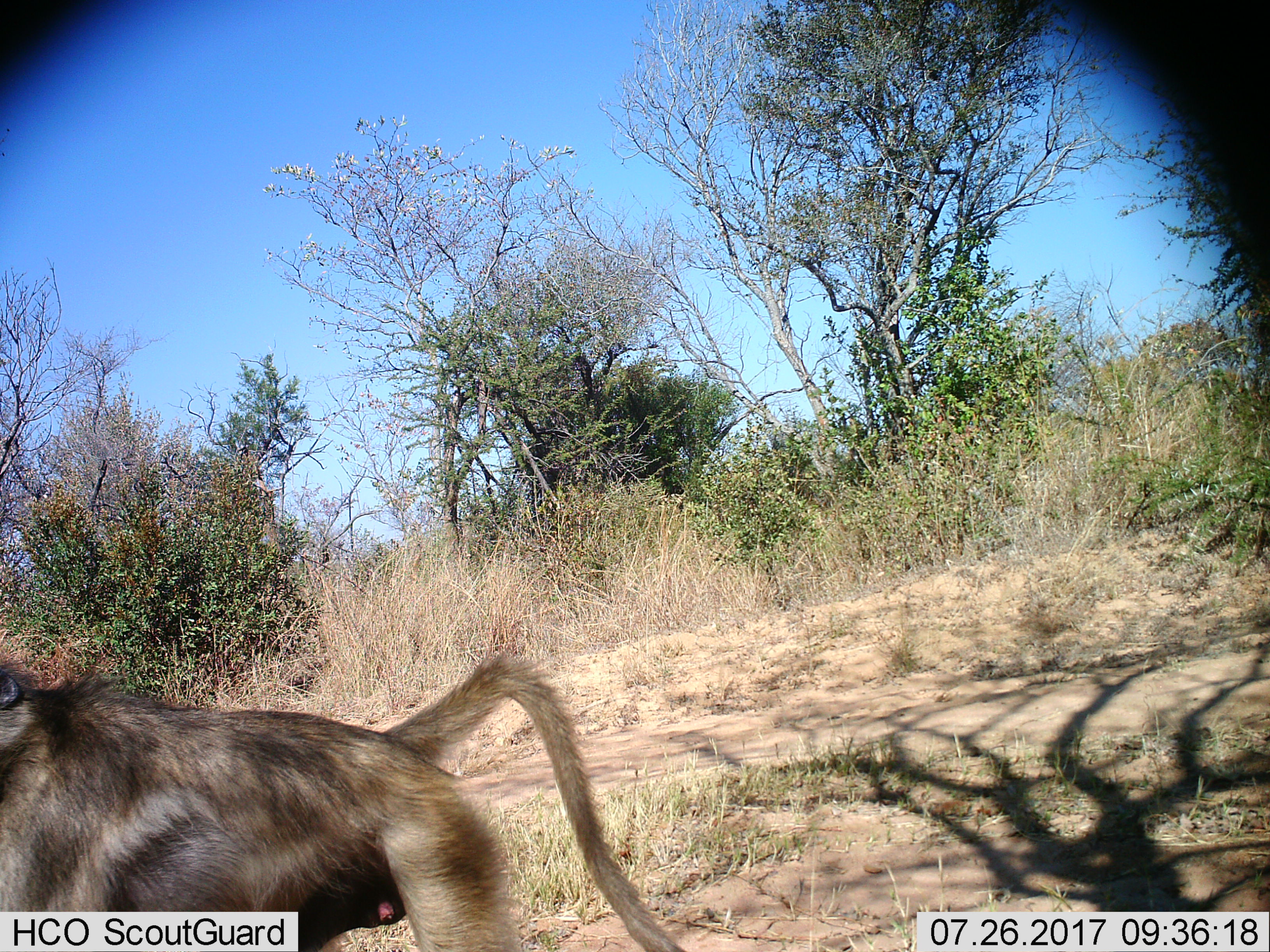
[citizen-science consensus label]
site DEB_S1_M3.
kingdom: Animalia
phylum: Chordata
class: Mammalia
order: Primates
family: Cercopithecidae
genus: Papio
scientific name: Papio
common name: baboon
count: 1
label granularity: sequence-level